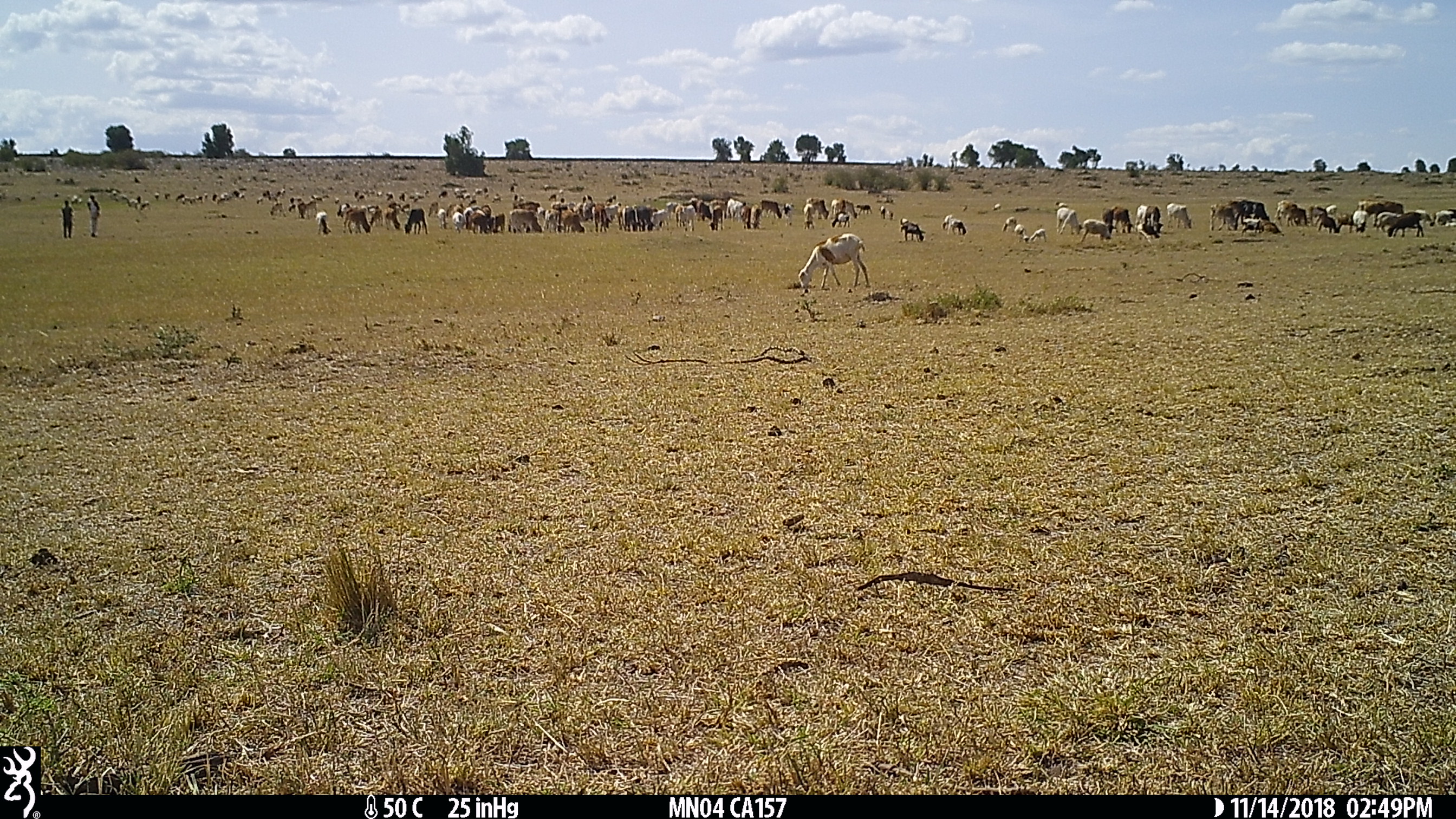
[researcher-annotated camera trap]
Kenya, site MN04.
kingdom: Animalia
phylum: Chordata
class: Mammalia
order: Artiodactyla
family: Bovidae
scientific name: Bovidae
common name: sheep or goat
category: shoat